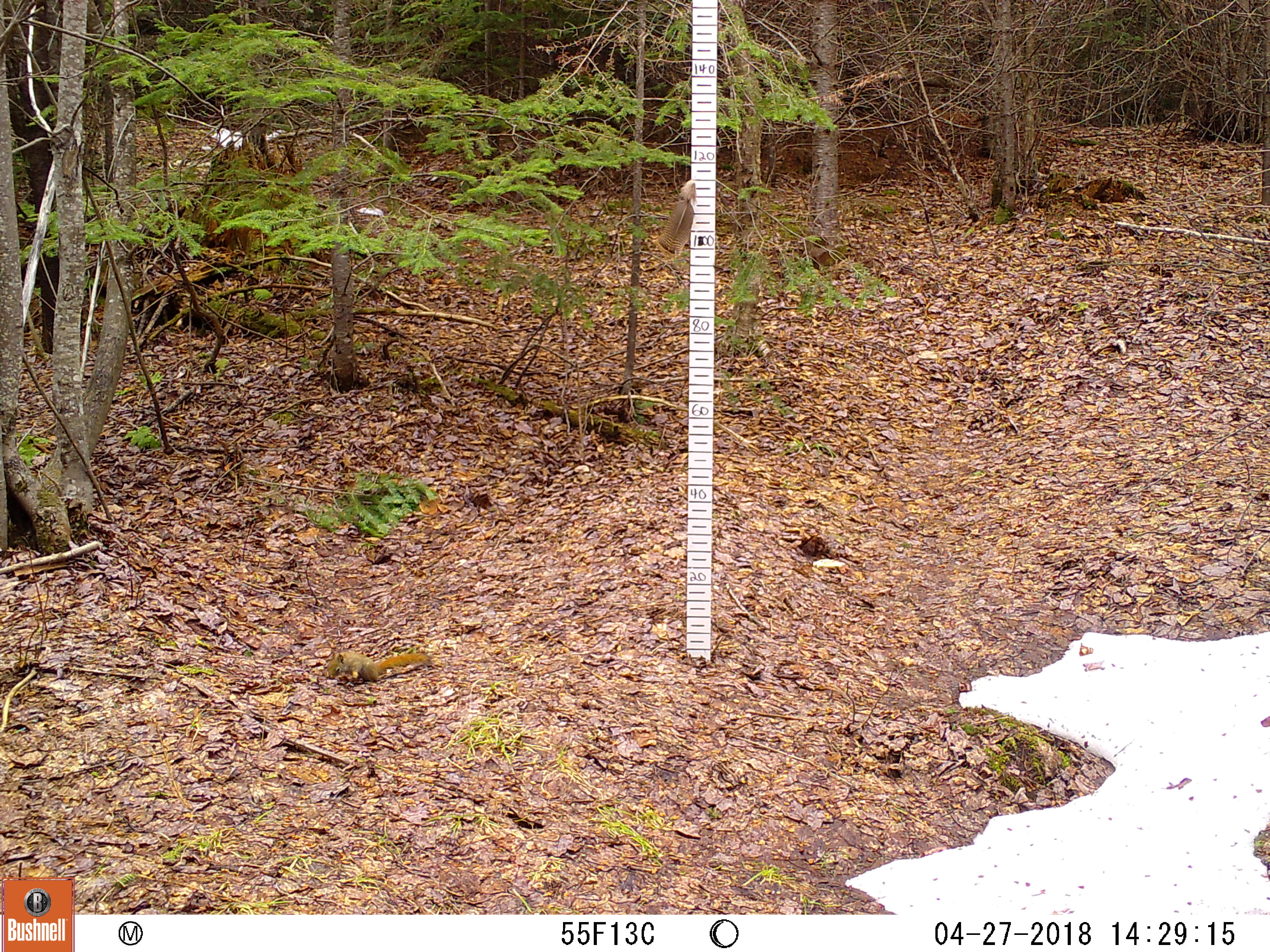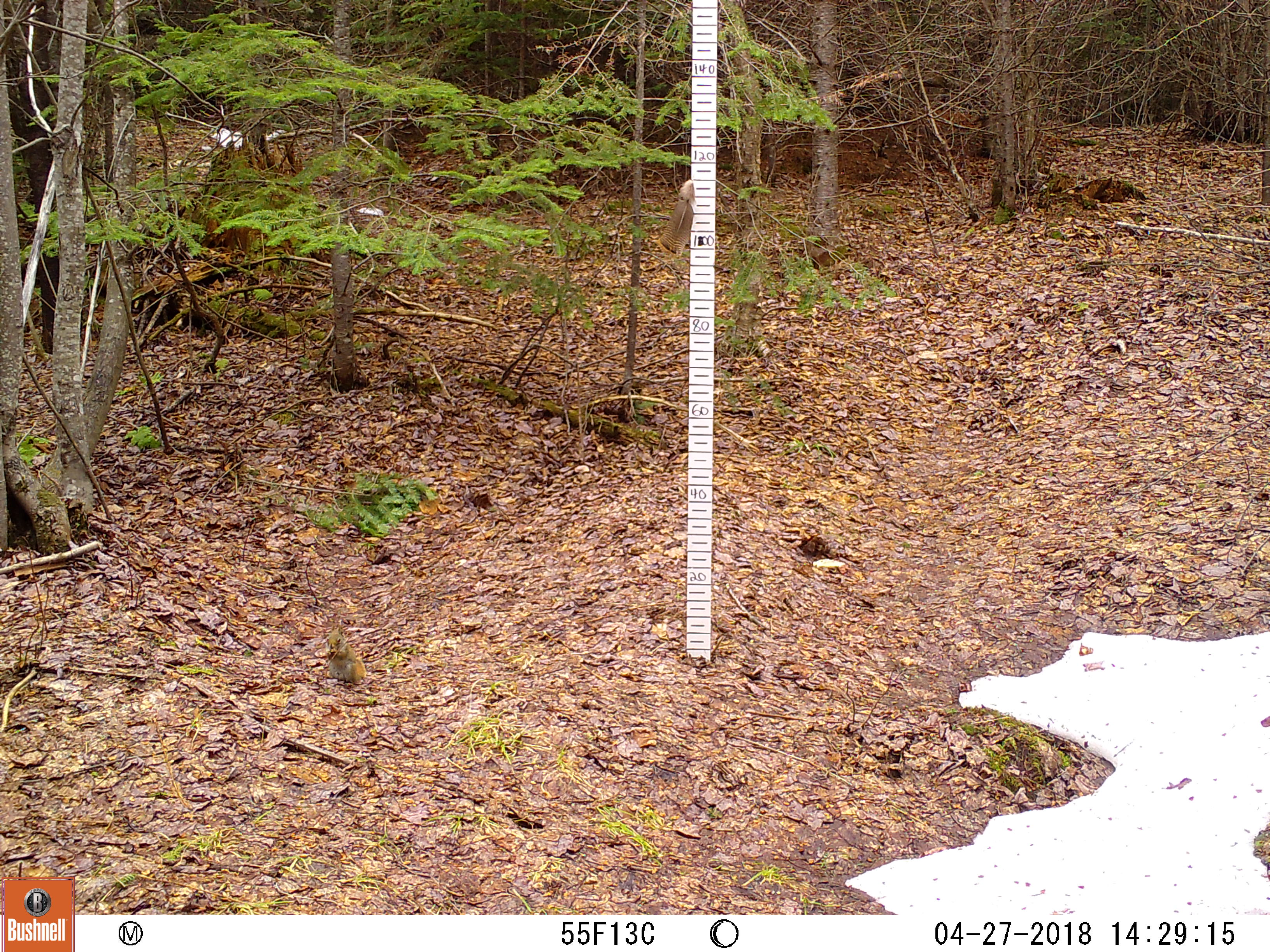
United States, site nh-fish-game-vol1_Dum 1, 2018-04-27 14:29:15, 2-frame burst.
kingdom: Animalia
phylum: Chordata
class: Mammalia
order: Rodentia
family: Sciuridae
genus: Tamiasciurus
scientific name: Tamiasciurus hudsonicus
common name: red squirrel